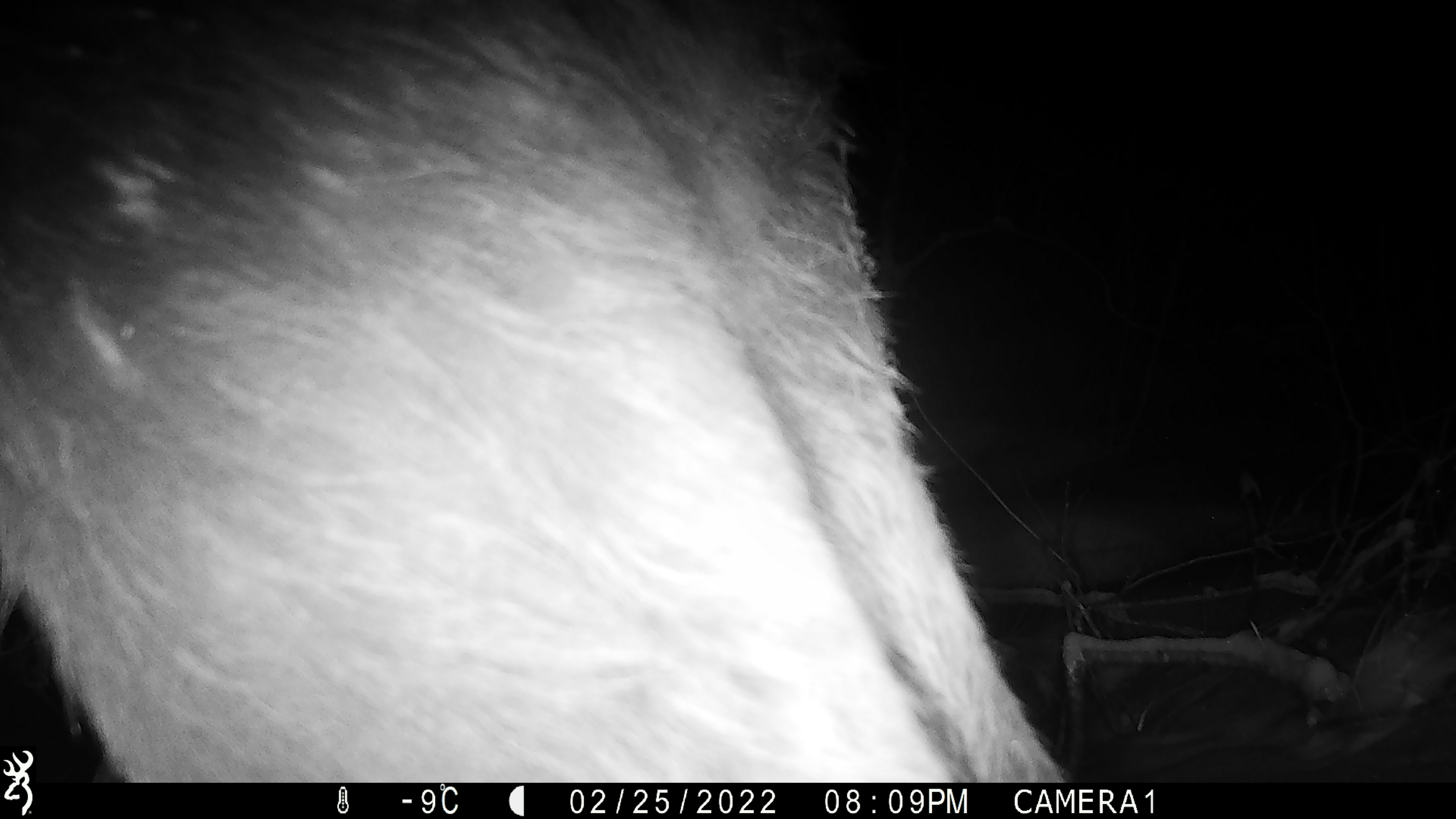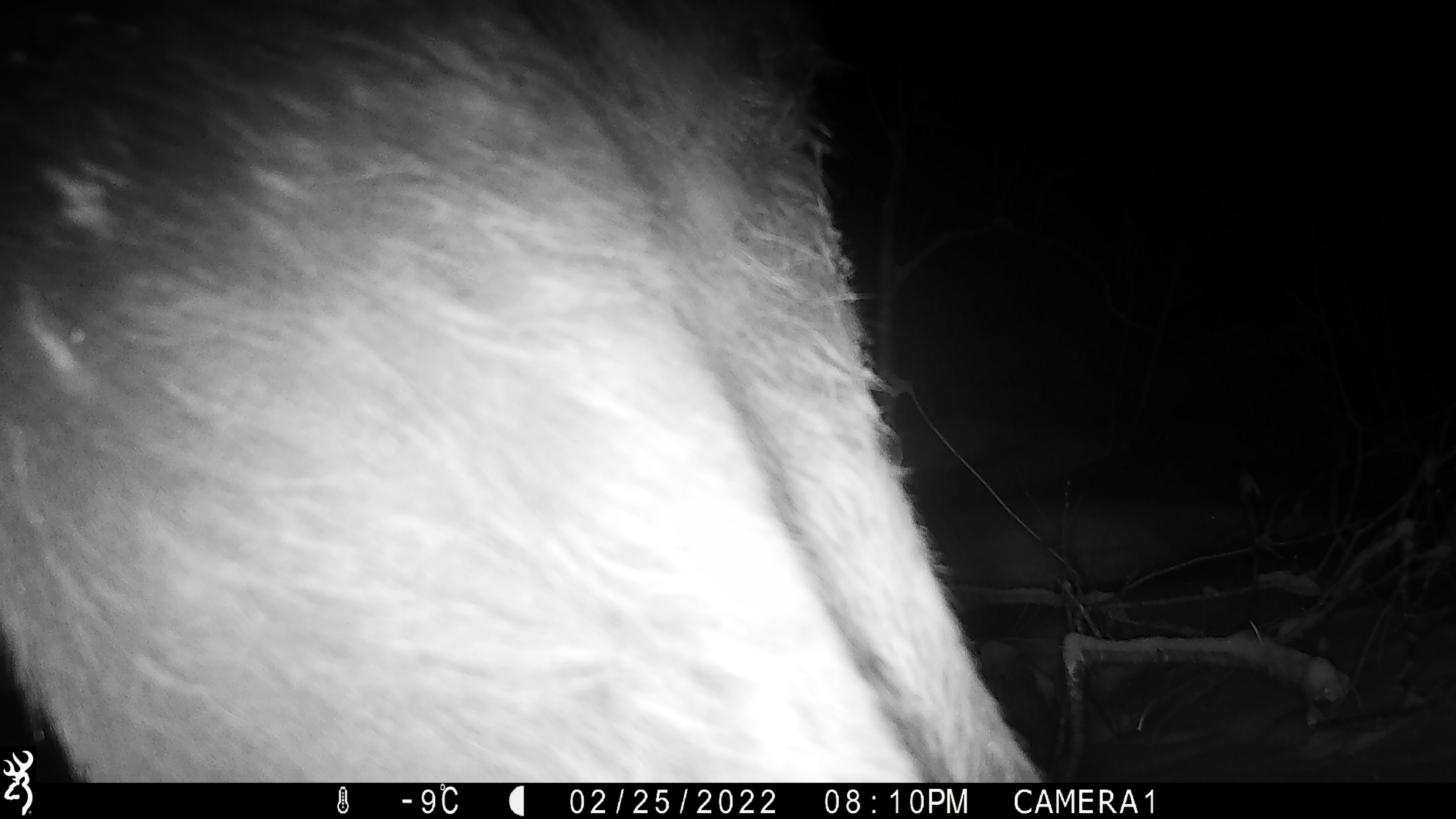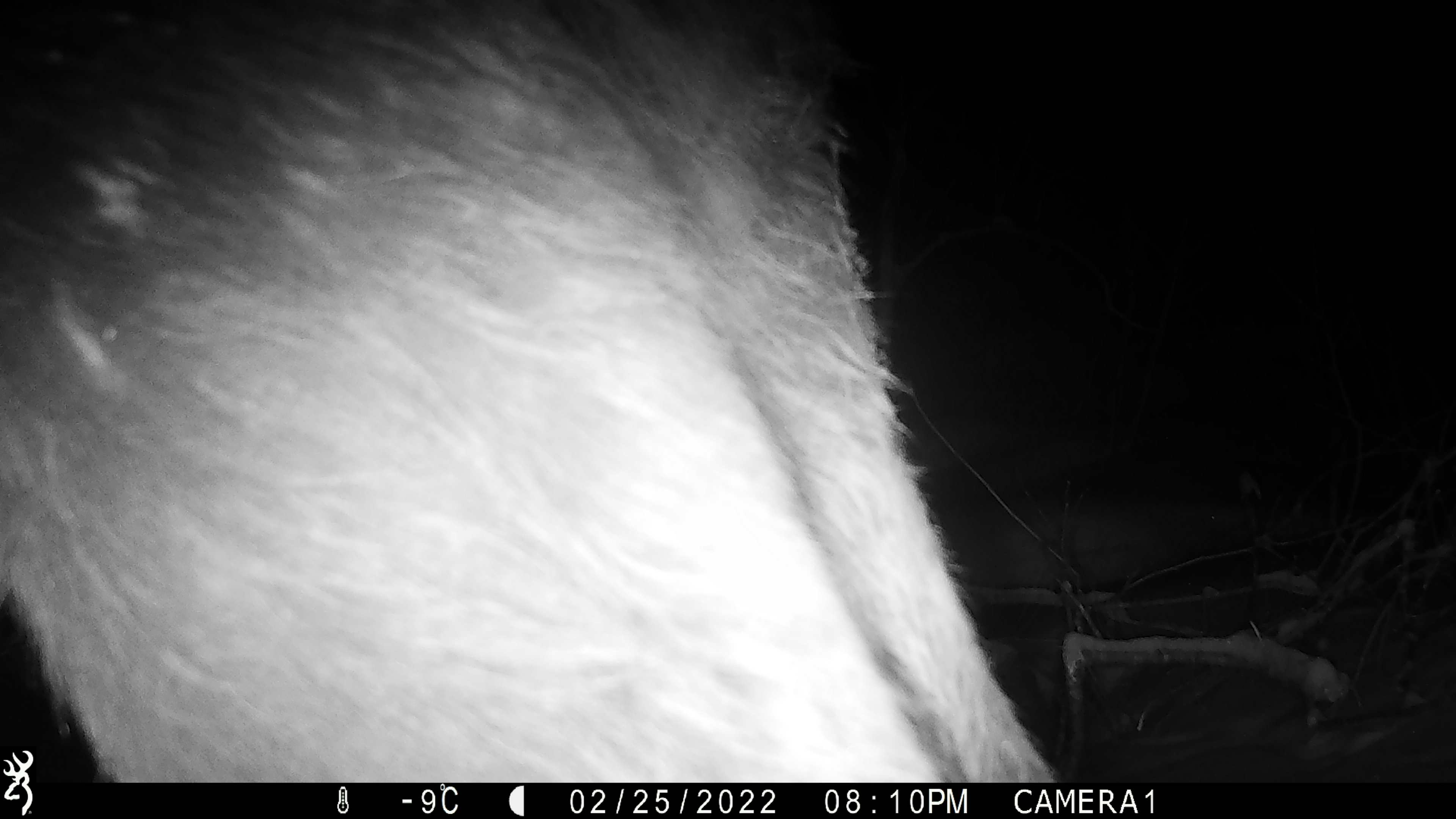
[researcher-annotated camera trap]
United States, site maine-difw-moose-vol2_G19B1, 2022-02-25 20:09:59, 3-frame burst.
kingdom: Animalia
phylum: Chordata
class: Mammalia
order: Artiodactyla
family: Cervidae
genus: Alces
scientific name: Alces alces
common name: moose